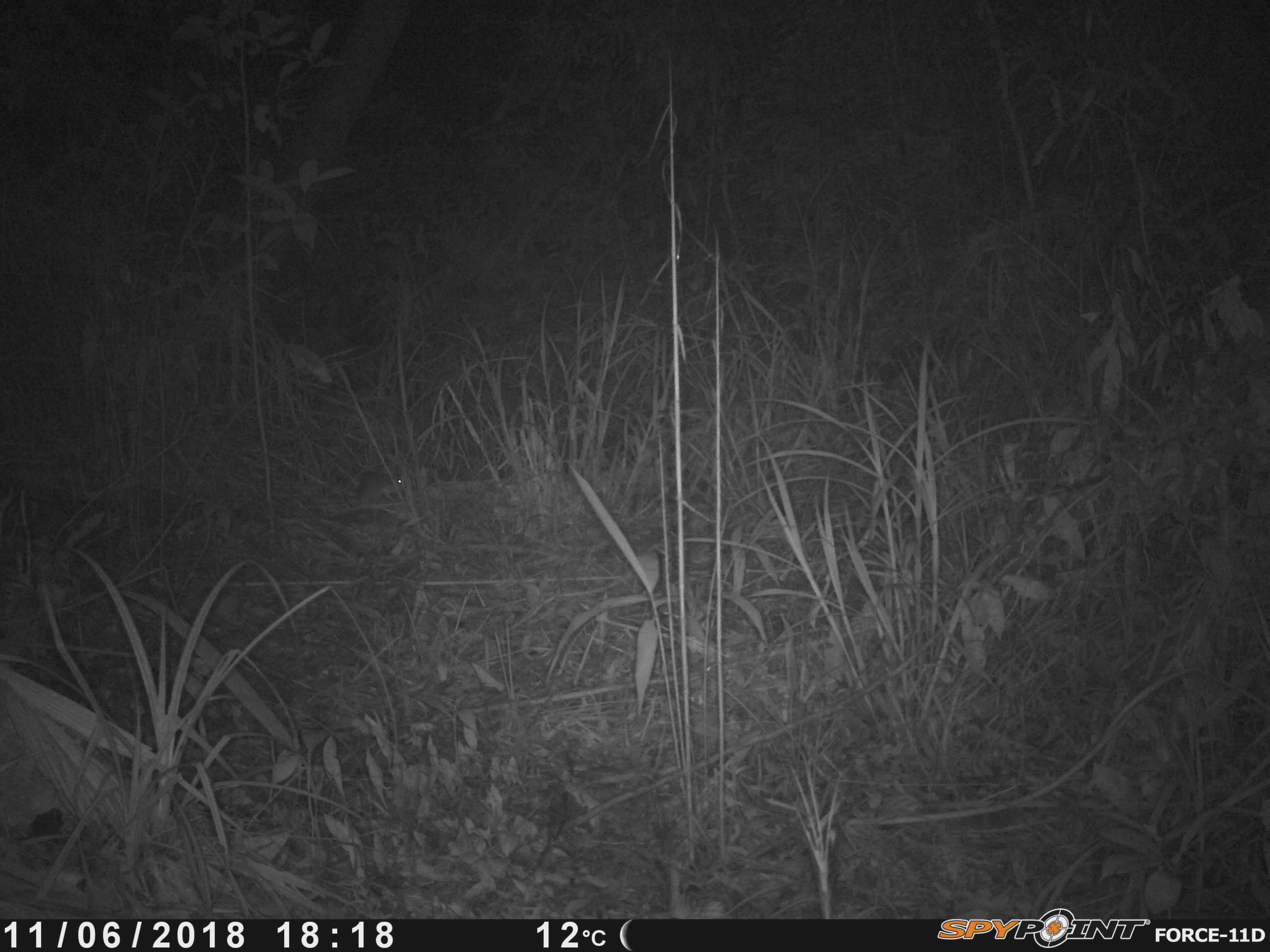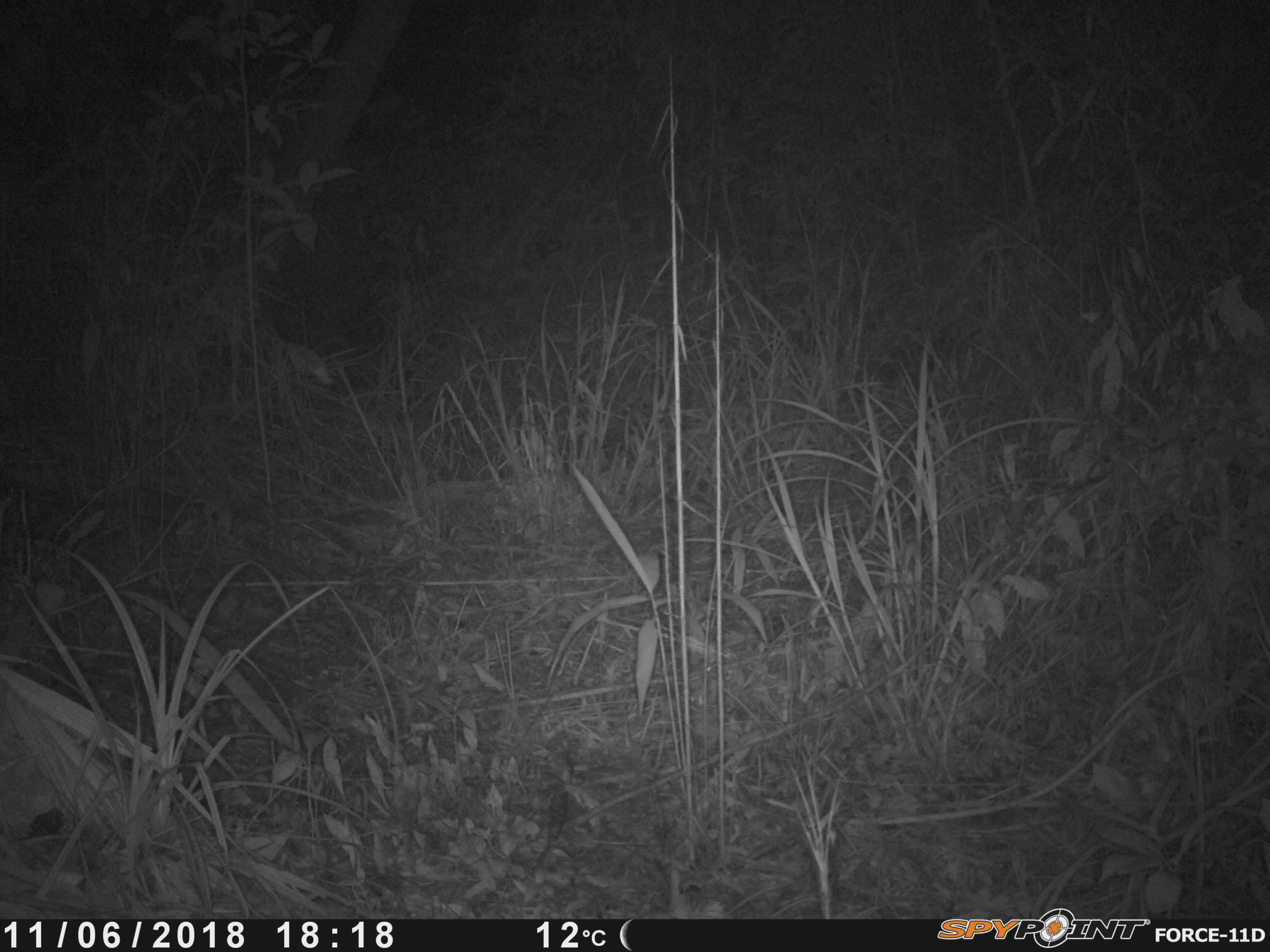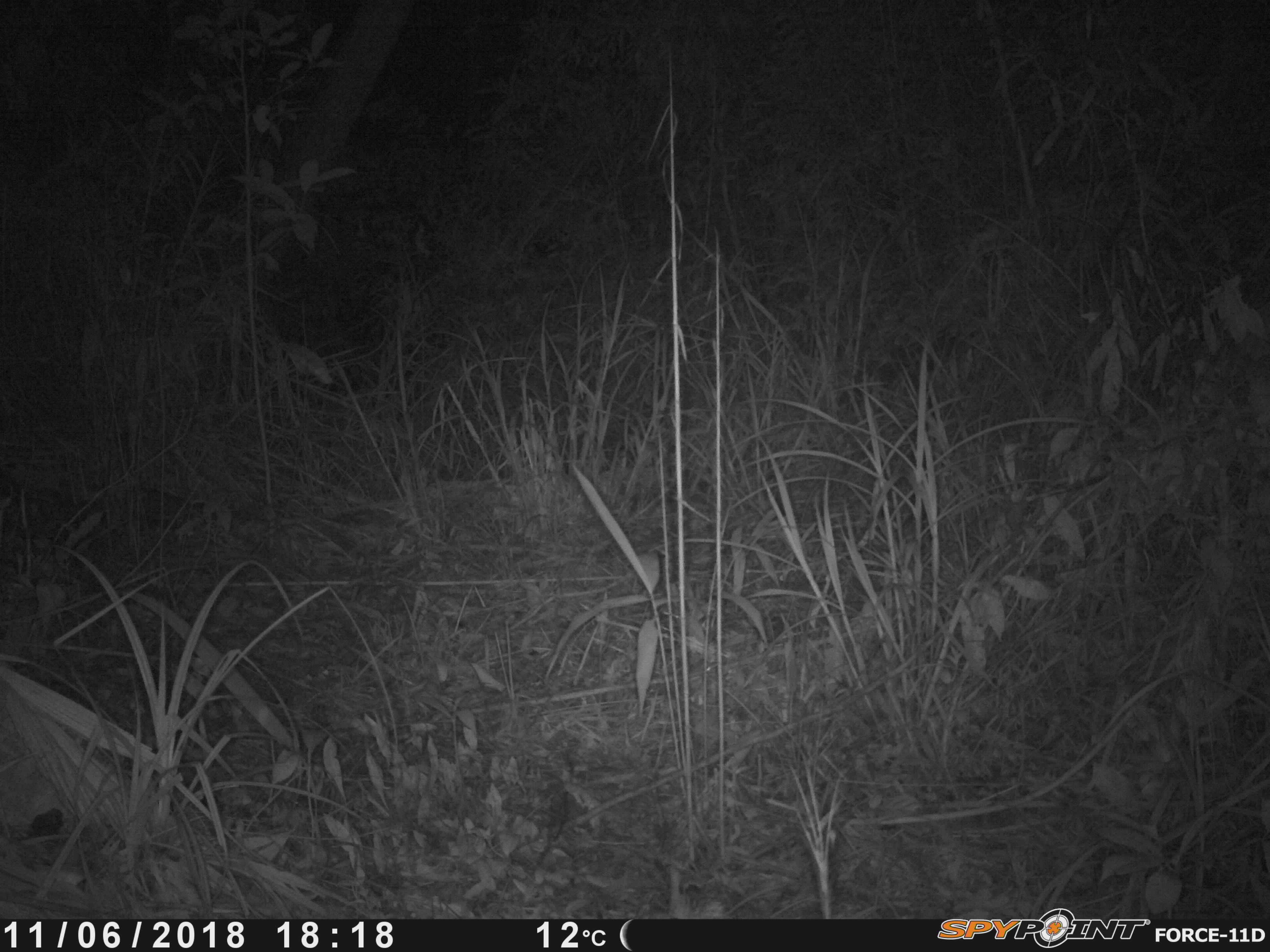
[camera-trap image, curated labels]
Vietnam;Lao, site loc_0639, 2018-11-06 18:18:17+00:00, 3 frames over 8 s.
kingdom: Animalia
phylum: Chordata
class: Mammalia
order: Rodentia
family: Muridae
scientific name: Muridae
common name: old-world mice and rats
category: unidentified murid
Unidentified murid (old-world mice and rats) (Muridae). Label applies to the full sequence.